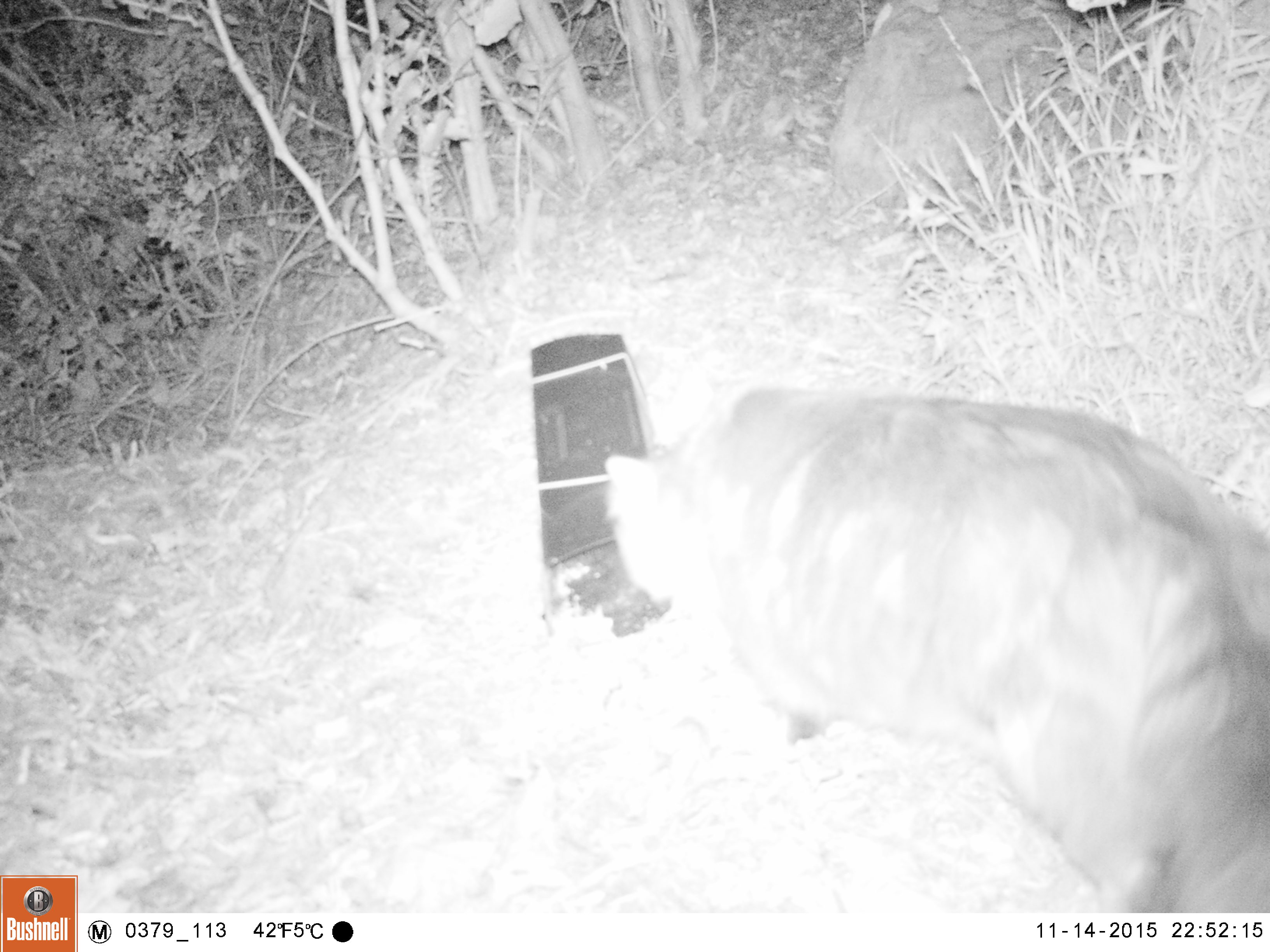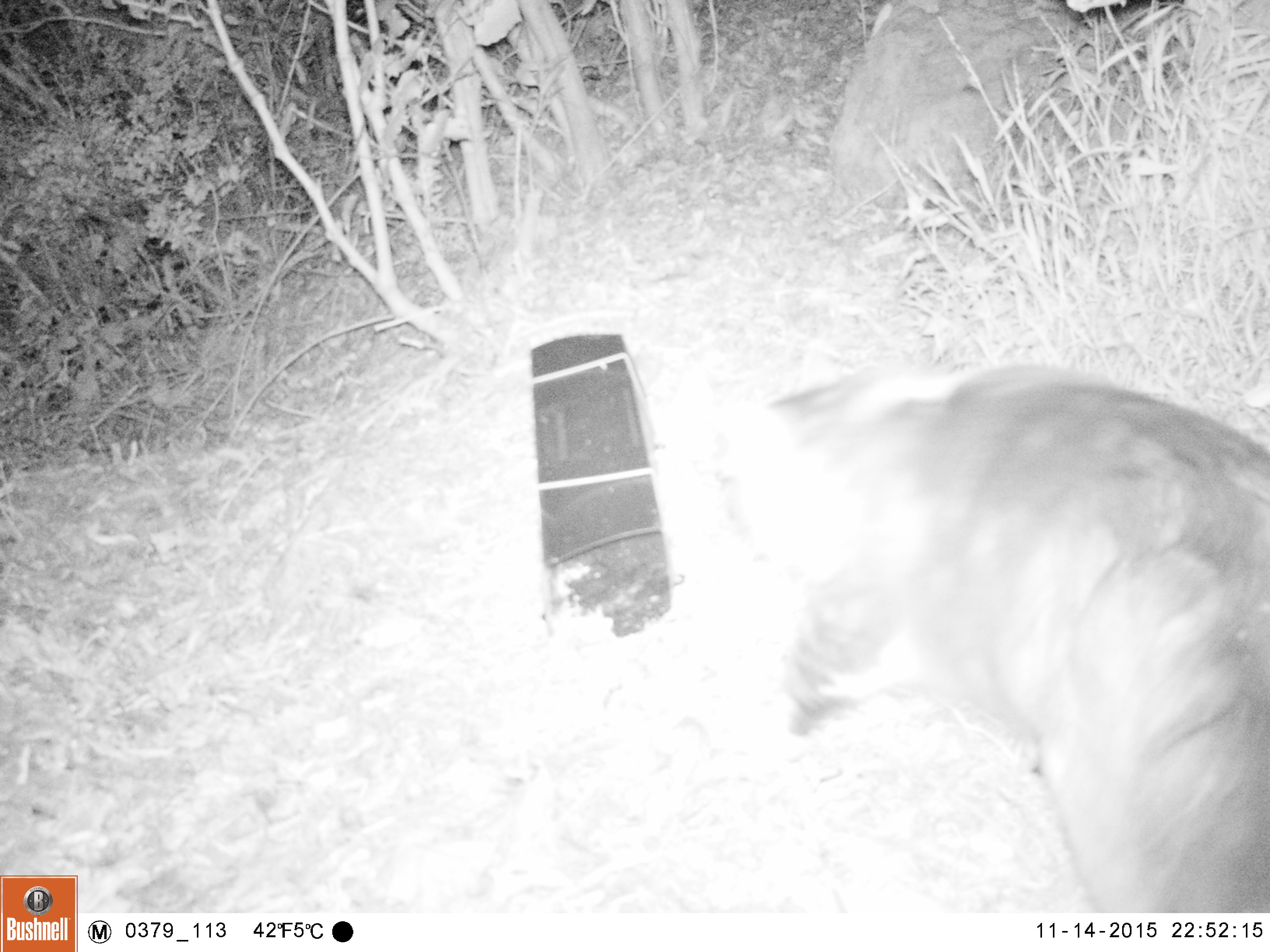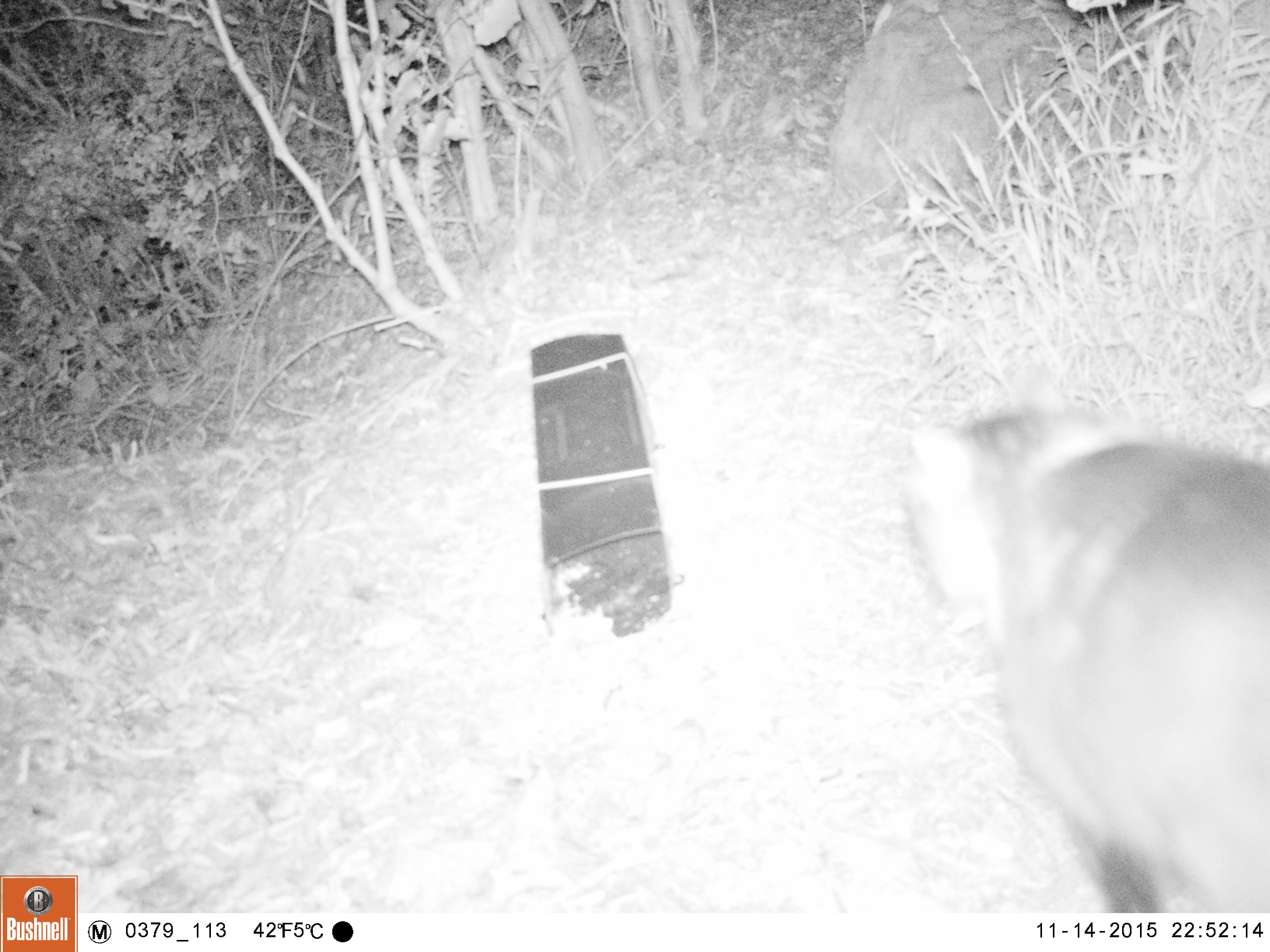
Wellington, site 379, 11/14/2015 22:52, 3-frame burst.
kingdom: Animalia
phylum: Chordata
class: Mammalia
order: Carnivora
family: Felidae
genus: Felis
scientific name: Felis catus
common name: cat